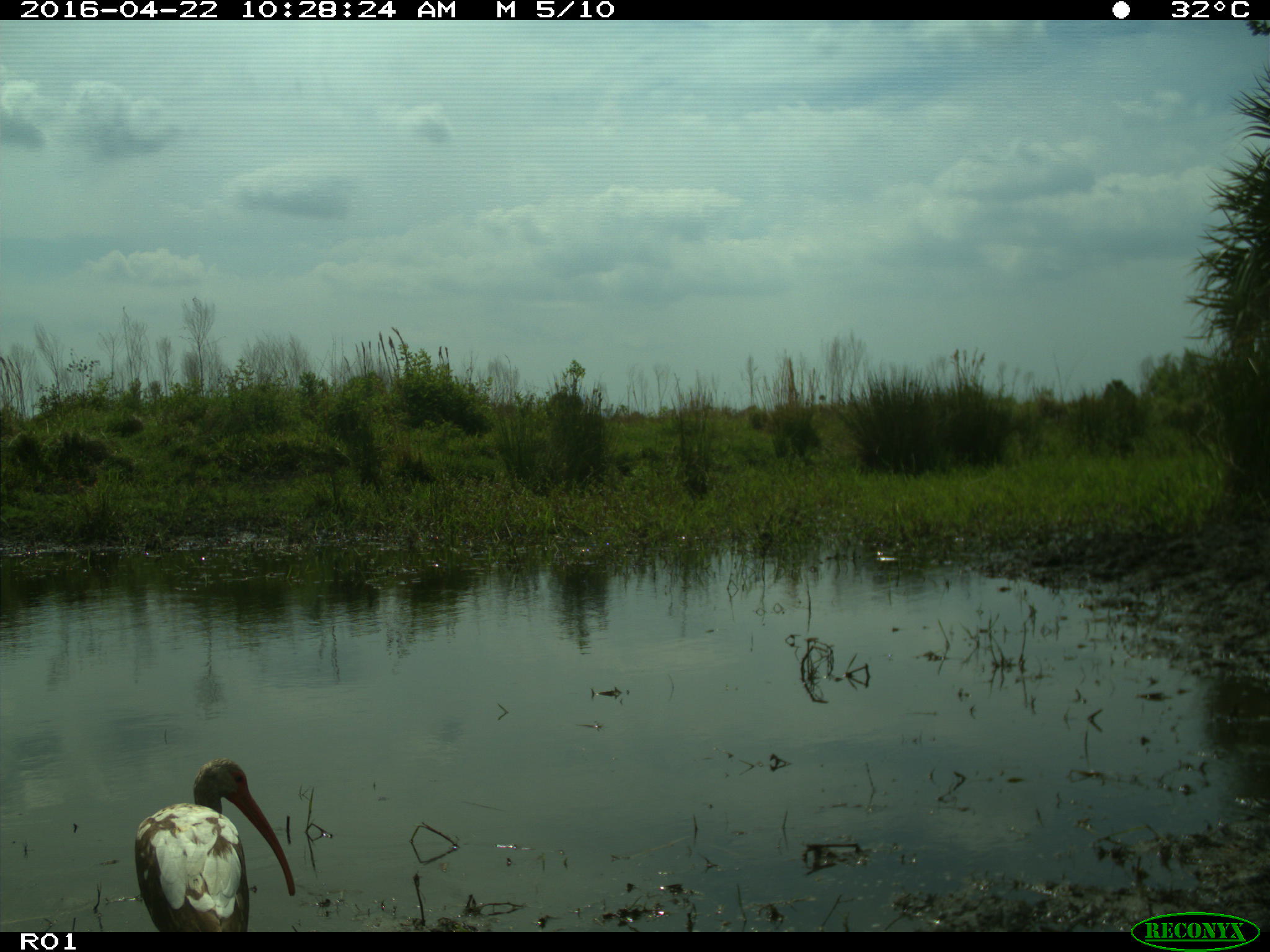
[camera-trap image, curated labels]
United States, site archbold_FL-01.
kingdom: Animalia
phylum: Chordata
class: Aves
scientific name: Aves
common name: birds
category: unidentified bird